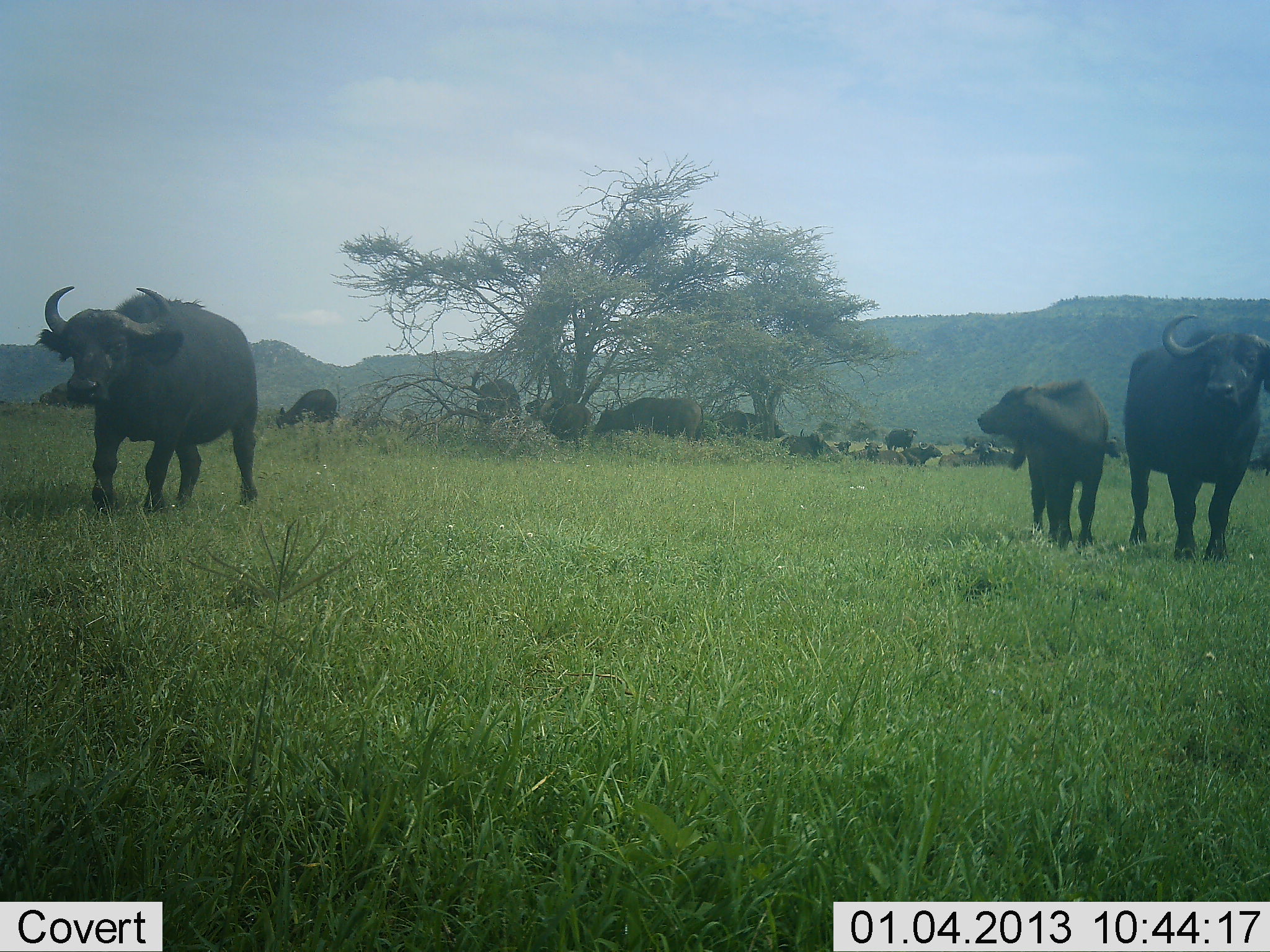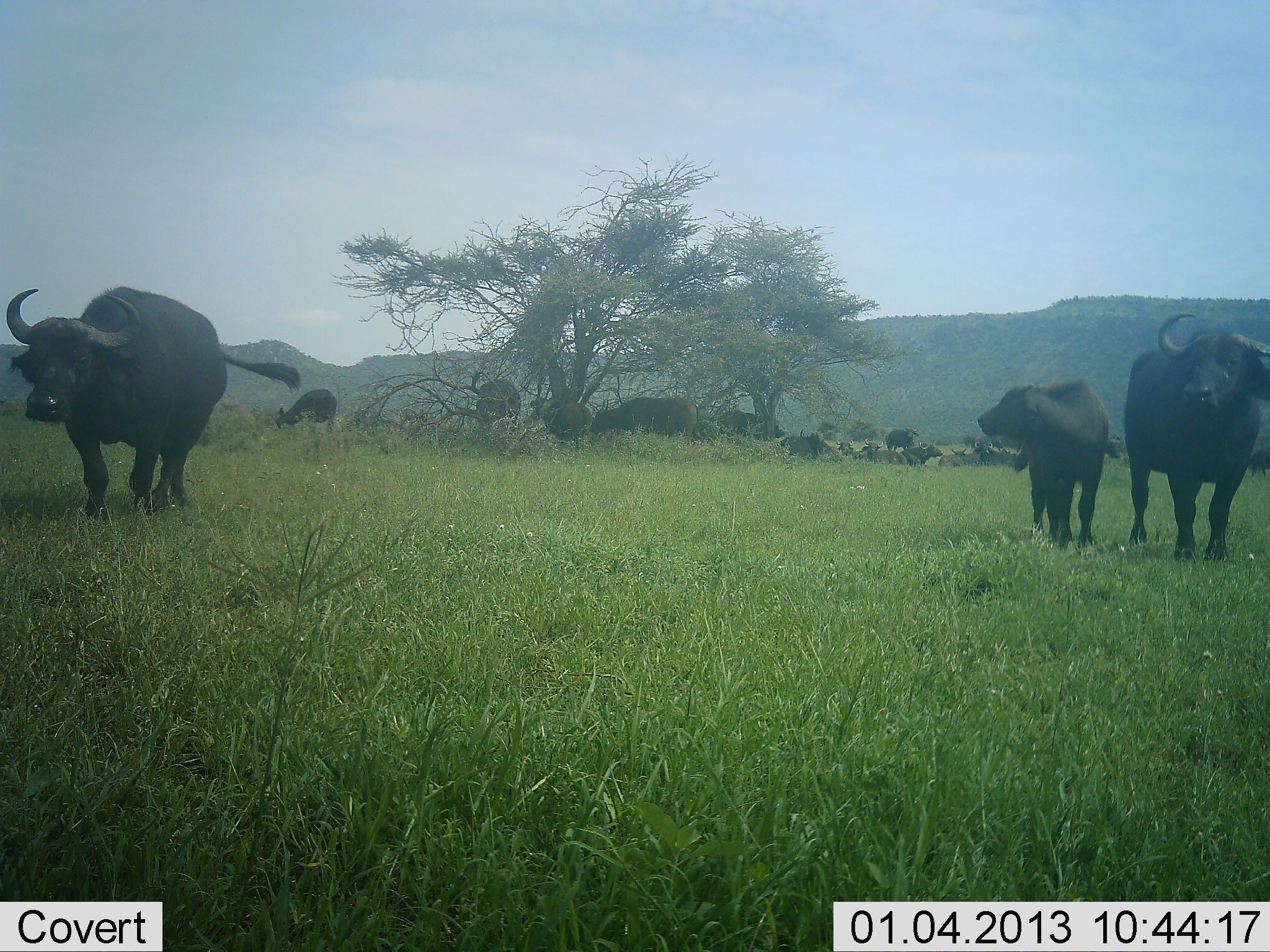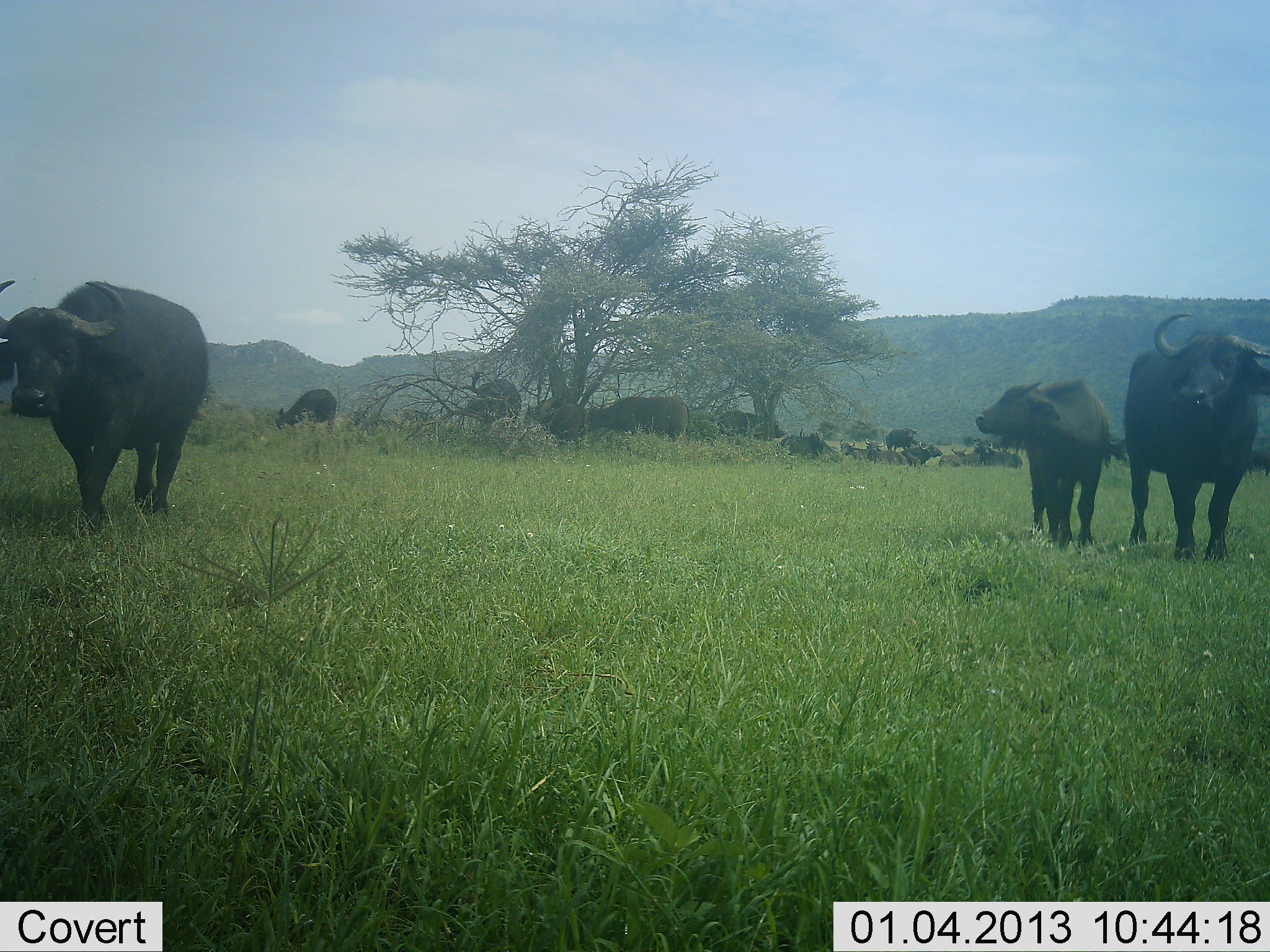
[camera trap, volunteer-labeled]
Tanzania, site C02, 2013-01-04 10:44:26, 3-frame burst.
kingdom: Animalia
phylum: Chordata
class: Mammalia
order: Artiodactyla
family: Bovidae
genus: Syncerus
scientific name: Syncerus caffer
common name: cape buffalo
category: buffalo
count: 11-50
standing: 81%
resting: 73%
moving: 62%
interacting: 8%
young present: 81%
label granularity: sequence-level